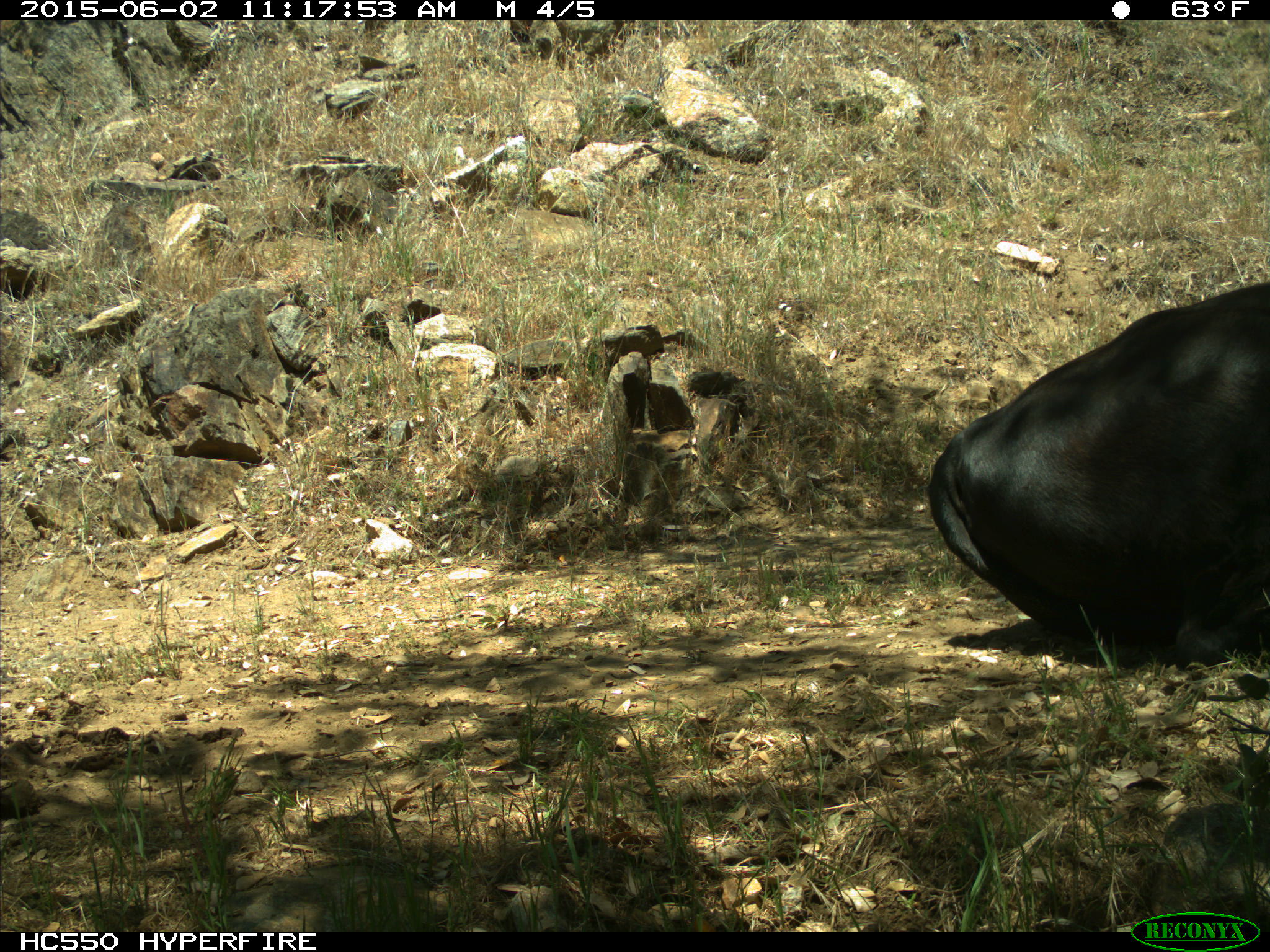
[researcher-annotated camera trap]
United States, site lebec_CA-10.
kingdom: Animalia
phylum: Chordata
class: Mammalia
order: Artiodactyla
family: Bovidae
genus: Bos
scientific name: Bos taurus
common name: domestic cow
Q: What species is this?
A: Bos taurus (domestic cow).